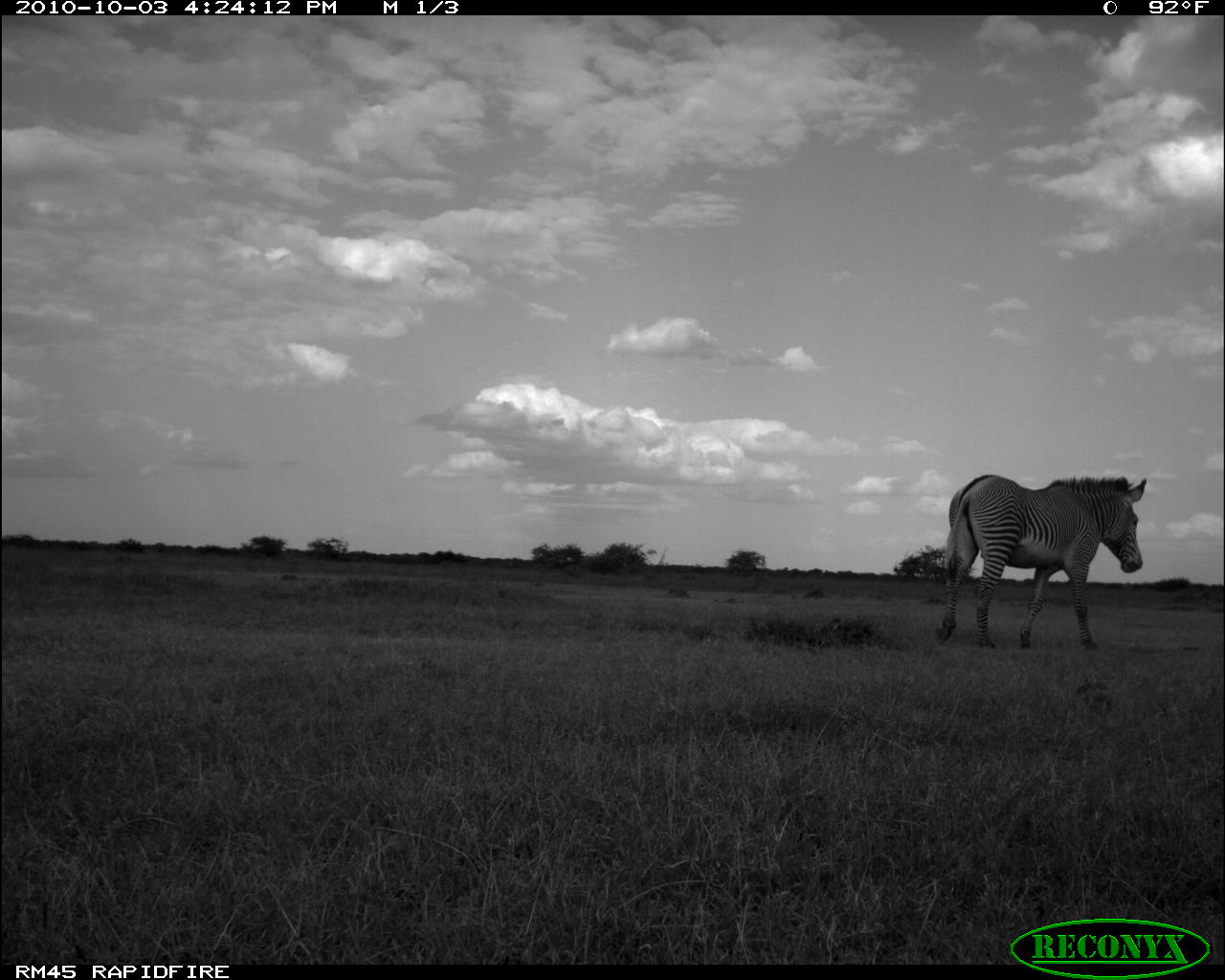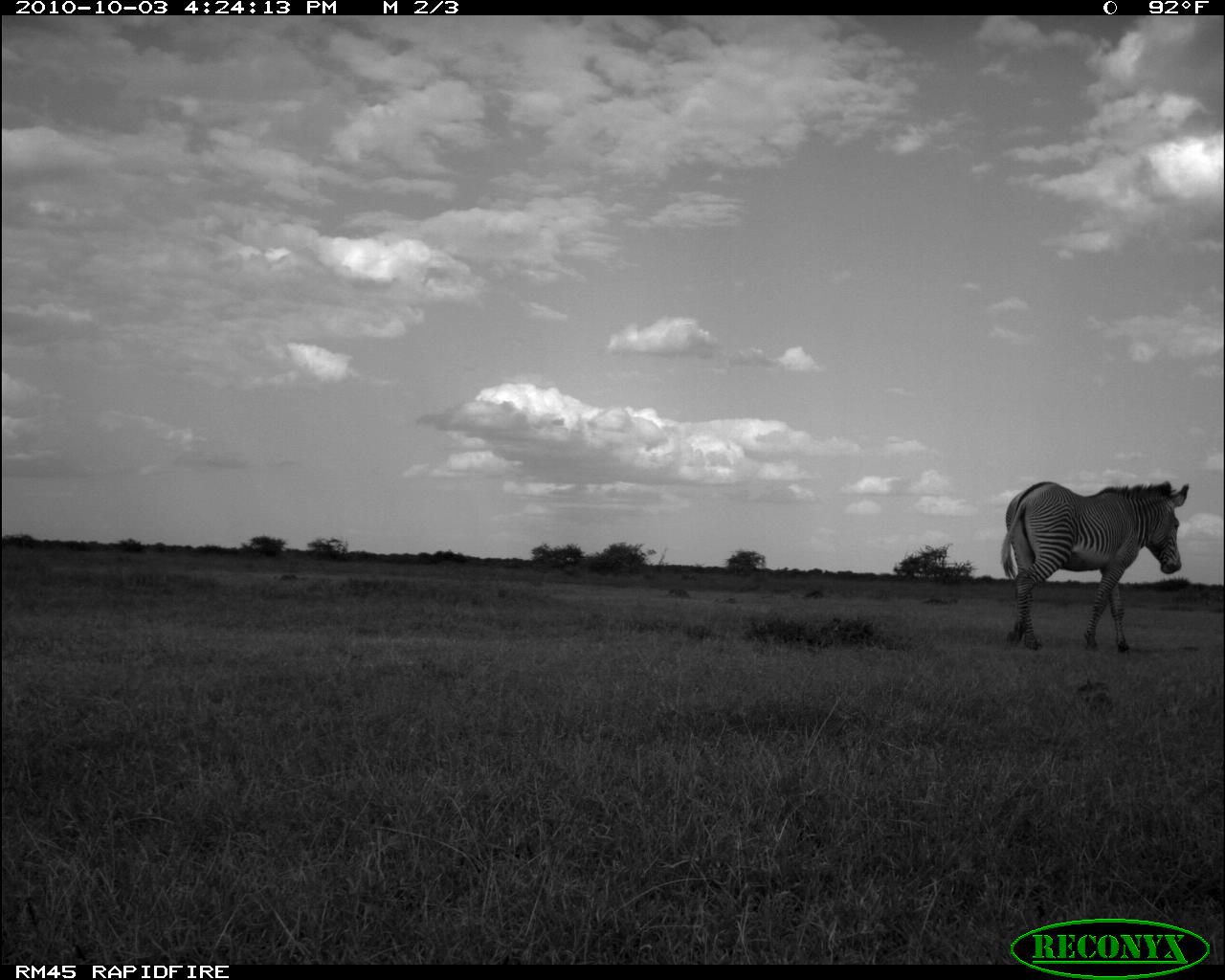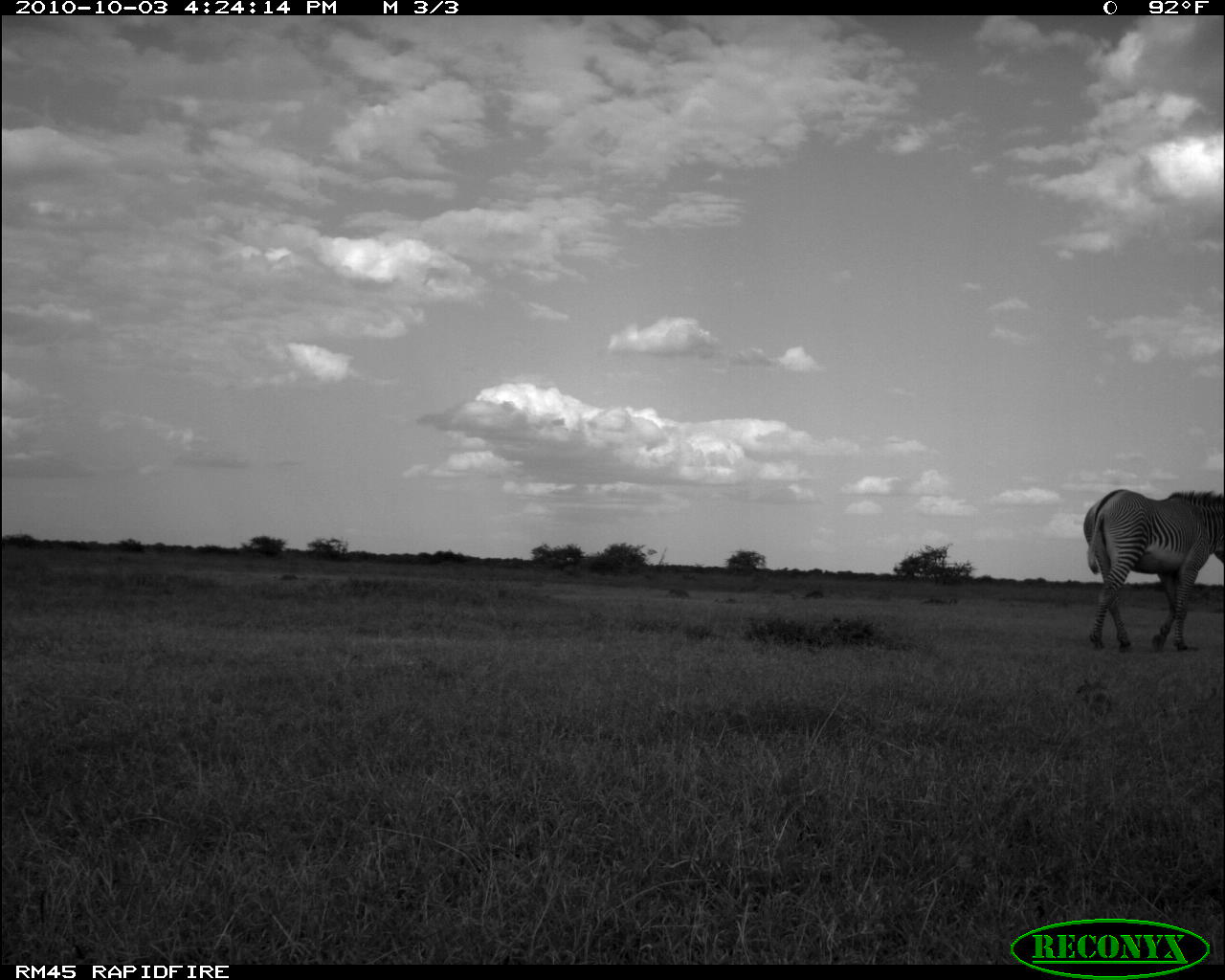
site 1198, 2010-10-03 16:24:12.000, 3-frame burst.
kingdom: Animalia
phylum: Chordata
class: Mammalia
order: Perissodactyla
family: Equidae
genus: Equus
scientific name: Equus grevyi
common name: grévy's zebra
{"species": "Equus grevyi (grévy's zebra)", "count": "1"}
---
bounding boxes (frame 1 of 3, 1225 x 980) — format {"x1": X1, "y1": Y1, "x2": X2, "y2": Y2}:
equus grevyi: {"x1": 933, "y1": 475, "x2": 1147, "y2": 649}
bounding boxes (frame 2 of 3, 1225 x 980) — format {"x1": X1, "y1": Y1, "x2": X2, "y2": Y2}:
equus grevyi: {"x1": 999, "y1": 479, "x2": 1189, "y2": 653}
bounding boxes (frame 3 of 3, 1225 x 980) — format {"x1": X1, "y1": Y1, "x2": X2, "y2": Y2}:
equus grevyi: {"x1": 1082, "y1": 486, "x2": 1225, "y2": 655}